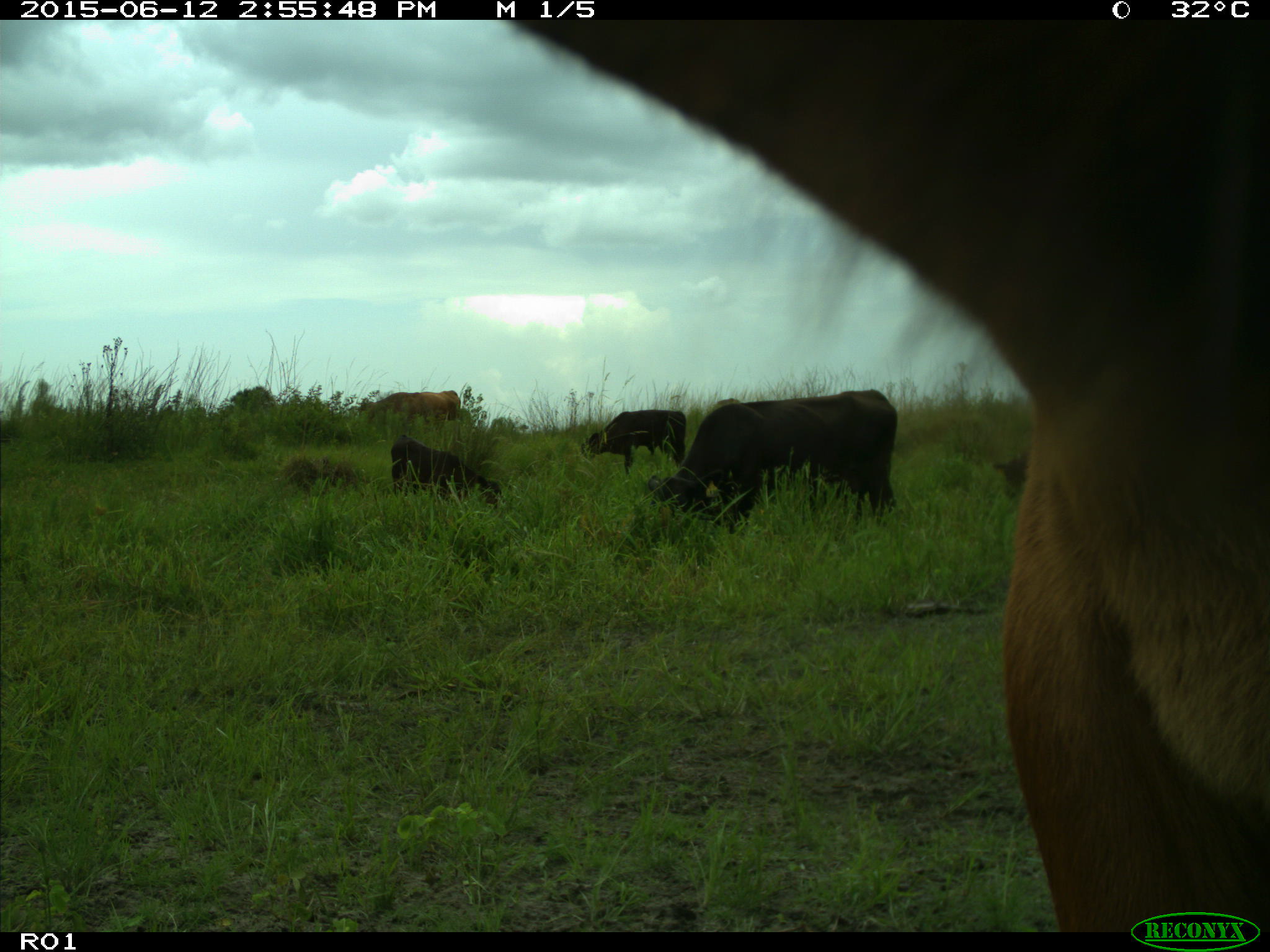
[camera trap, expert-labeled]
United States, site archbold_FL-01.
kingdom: Animalia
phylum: Chordata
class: Mammalia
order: Artiodactyla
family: Bovidae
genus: Bos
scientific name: Bos taurus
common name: domestic cow